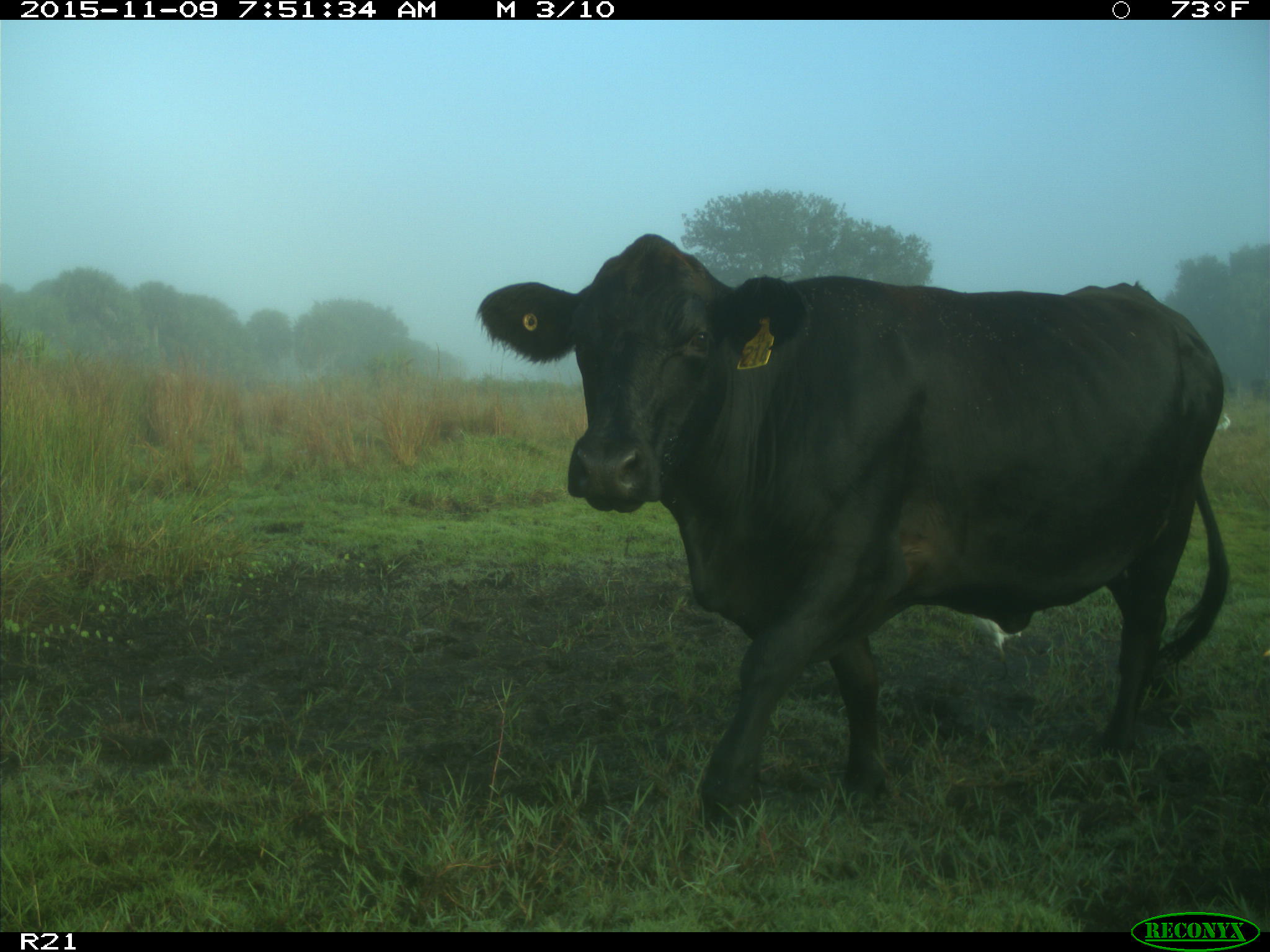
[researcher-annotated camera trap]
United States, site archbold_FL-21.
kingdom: Animalia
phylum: Chordata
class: Mammalia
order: Artiodactyla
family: Bovidae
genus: Bos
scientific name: Bos taurus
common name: domestic cow